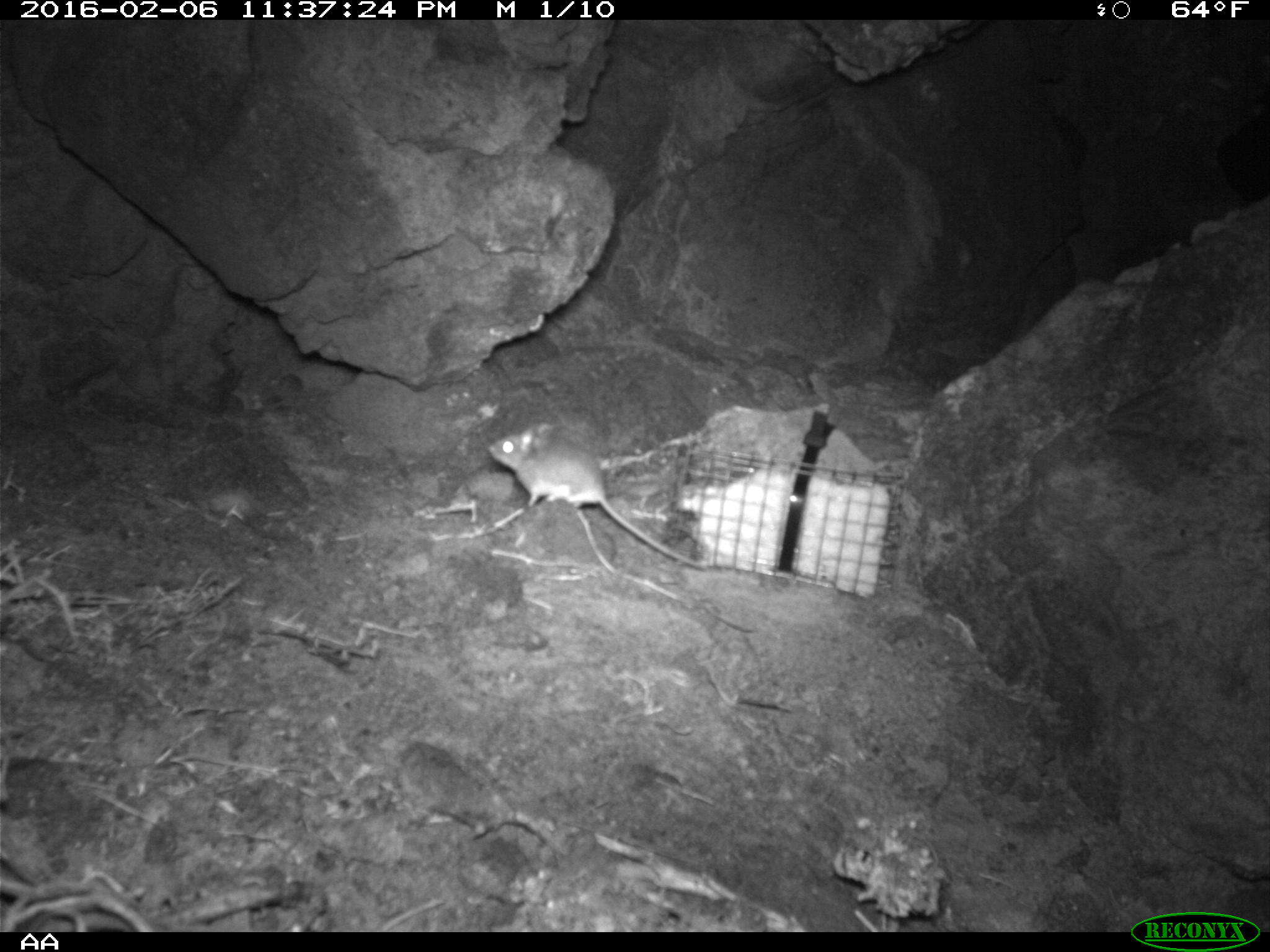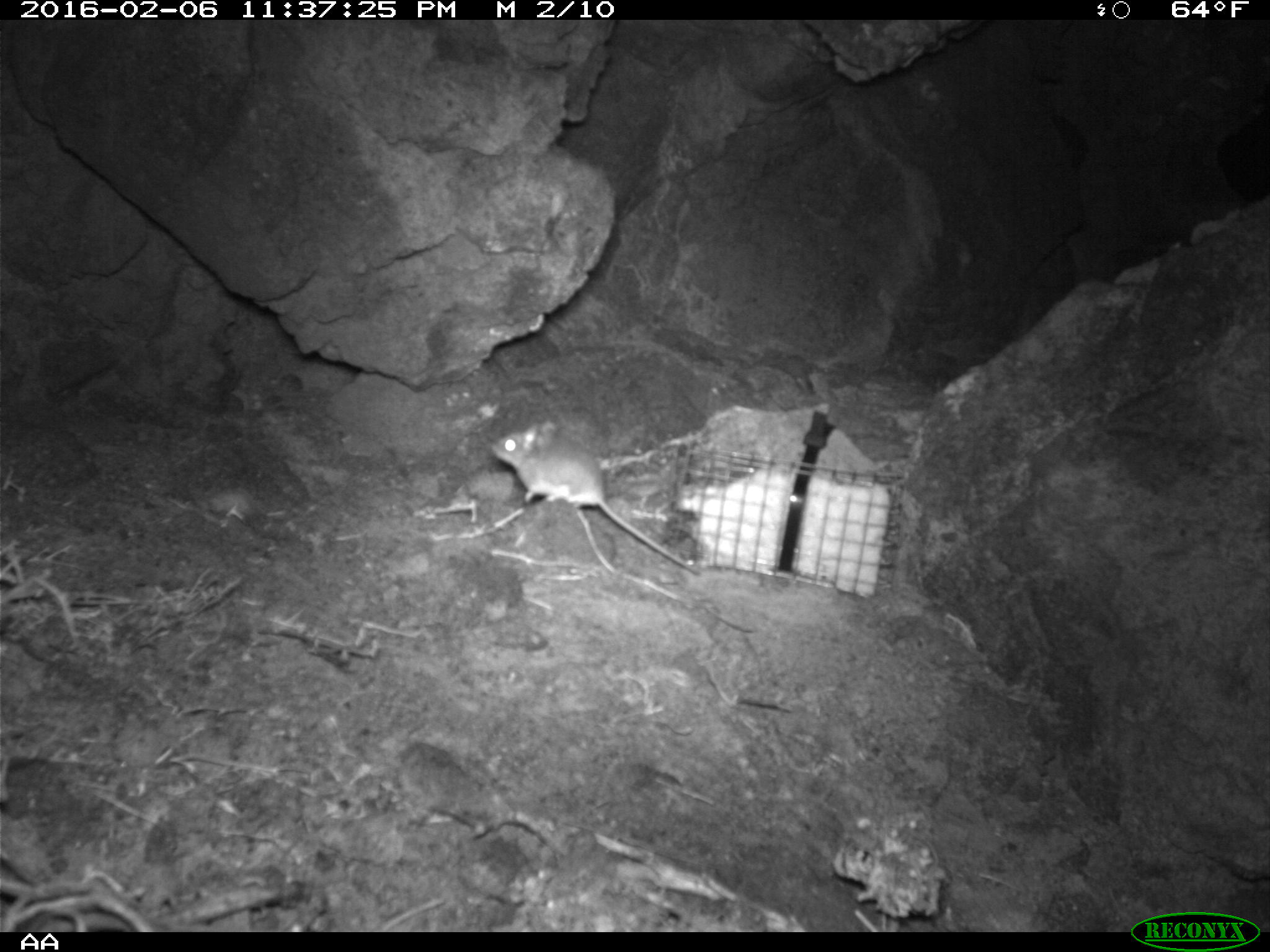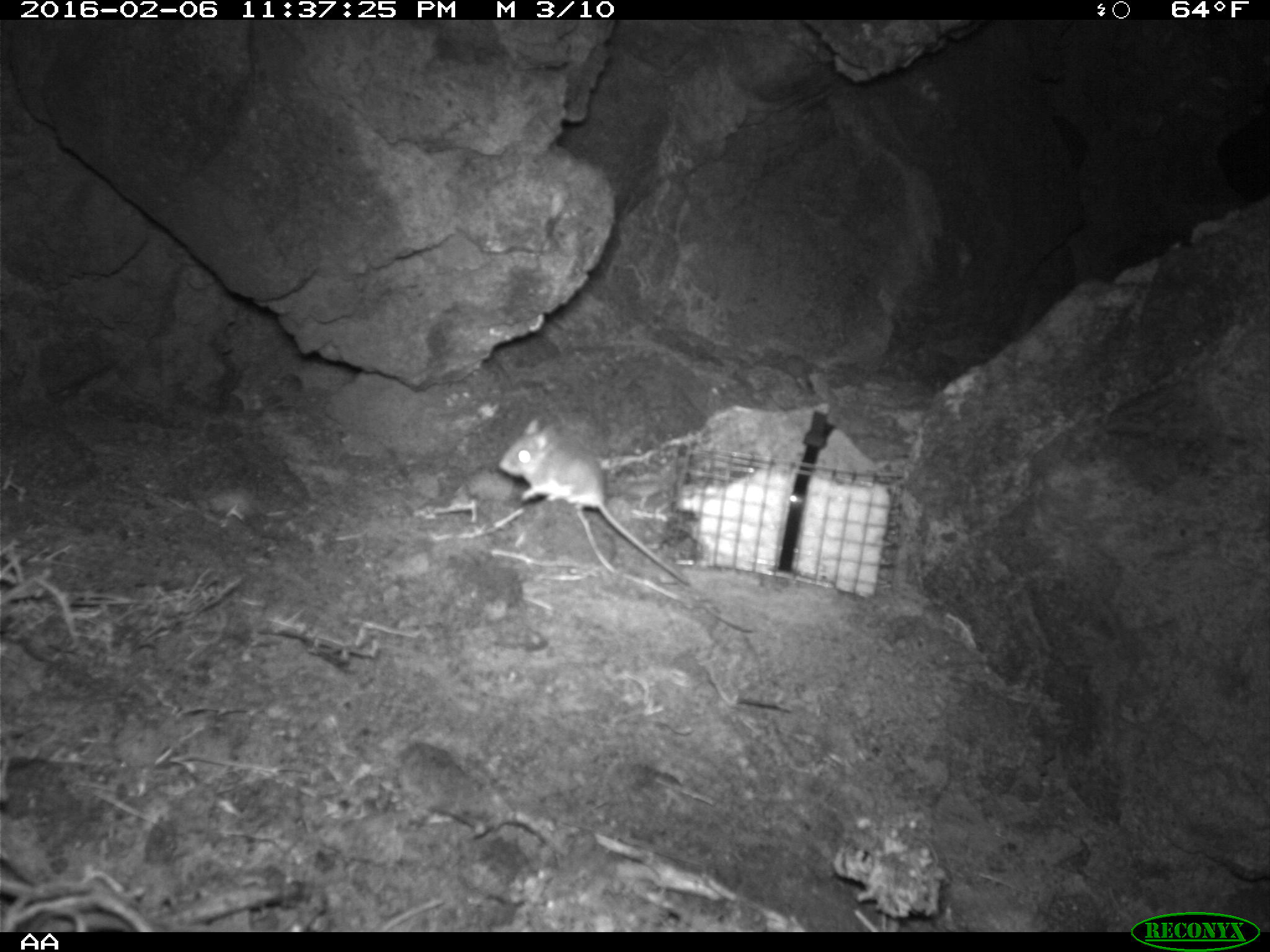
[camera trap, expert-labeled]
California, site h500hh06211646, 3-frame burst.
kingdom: Animalia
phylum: Chordata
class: Mammalia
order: Rodentia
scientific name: Rodentia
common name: rodent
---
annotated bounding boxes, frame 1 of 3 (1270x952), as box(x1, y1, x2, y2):
rodent: box(487, 418, 705, 572)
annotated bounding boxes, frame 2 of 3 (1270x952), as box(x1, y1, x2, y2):
rodent: box(489, 418, 700, 575)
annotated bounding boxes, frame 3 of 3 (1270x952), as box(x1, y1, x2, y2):
rodent: box(498, 419, 690, 588)